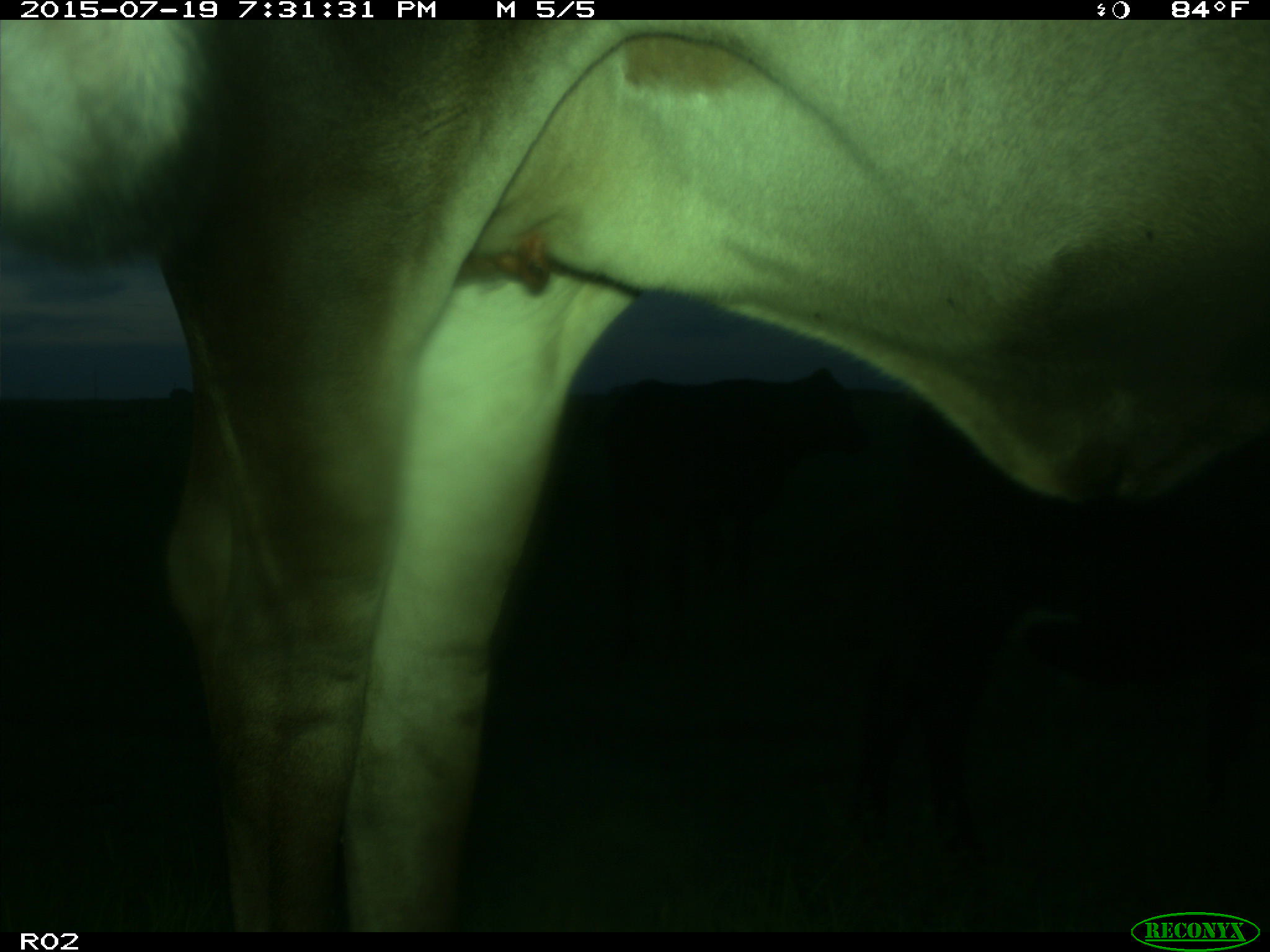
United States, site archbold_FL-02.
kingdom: Animalia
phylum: Chordata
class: Mammalia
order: Artiodactyla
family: Bovidae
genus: Bos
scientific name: Bos taurus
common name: domestic cow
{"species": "Bos taurus (domestic cow)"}